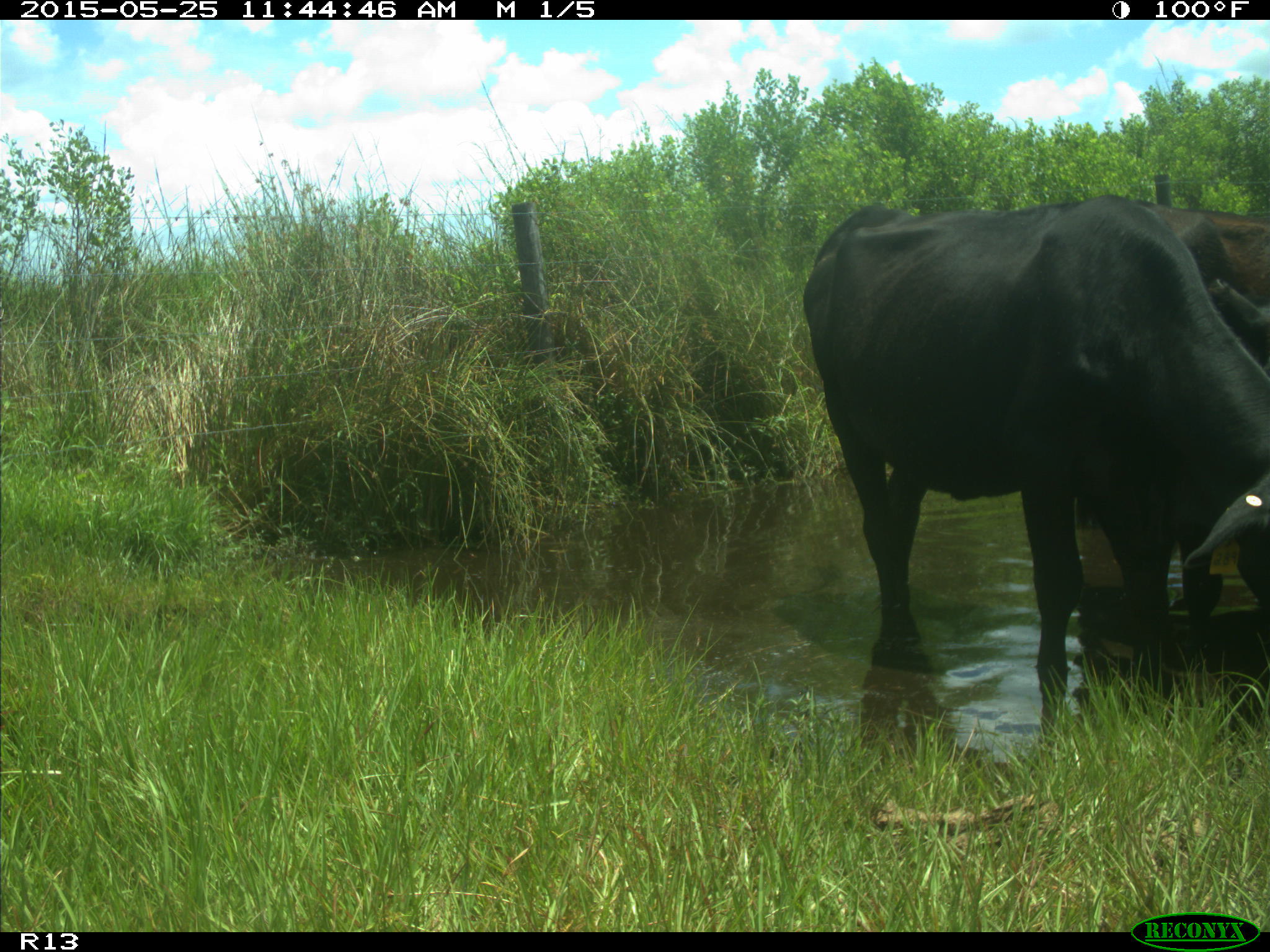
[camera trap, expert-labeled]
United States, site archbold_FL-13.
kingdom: Animalia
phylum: Chordata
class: Mammalia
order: Artiodactyla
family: Bovidae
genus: Bos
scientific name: Bos taurus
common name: domestic cow